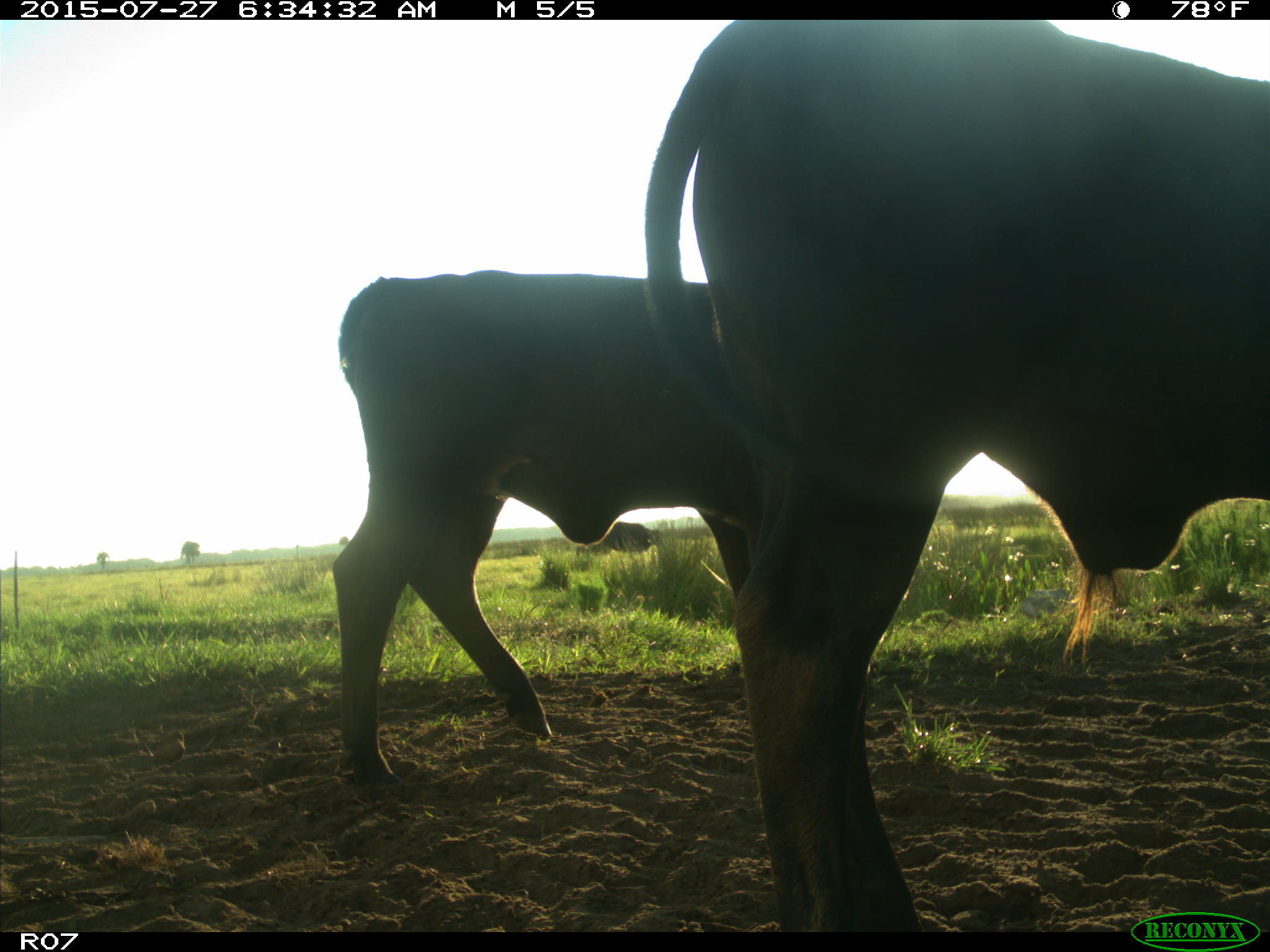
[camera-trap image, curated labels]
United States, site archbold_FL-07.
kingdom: Animalia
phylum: Chordata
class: Mammalia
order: Artiodactyla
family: Bovidae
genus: Bos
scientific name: Bos taurus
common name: domestic cow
Bos taurus (domestic cow).